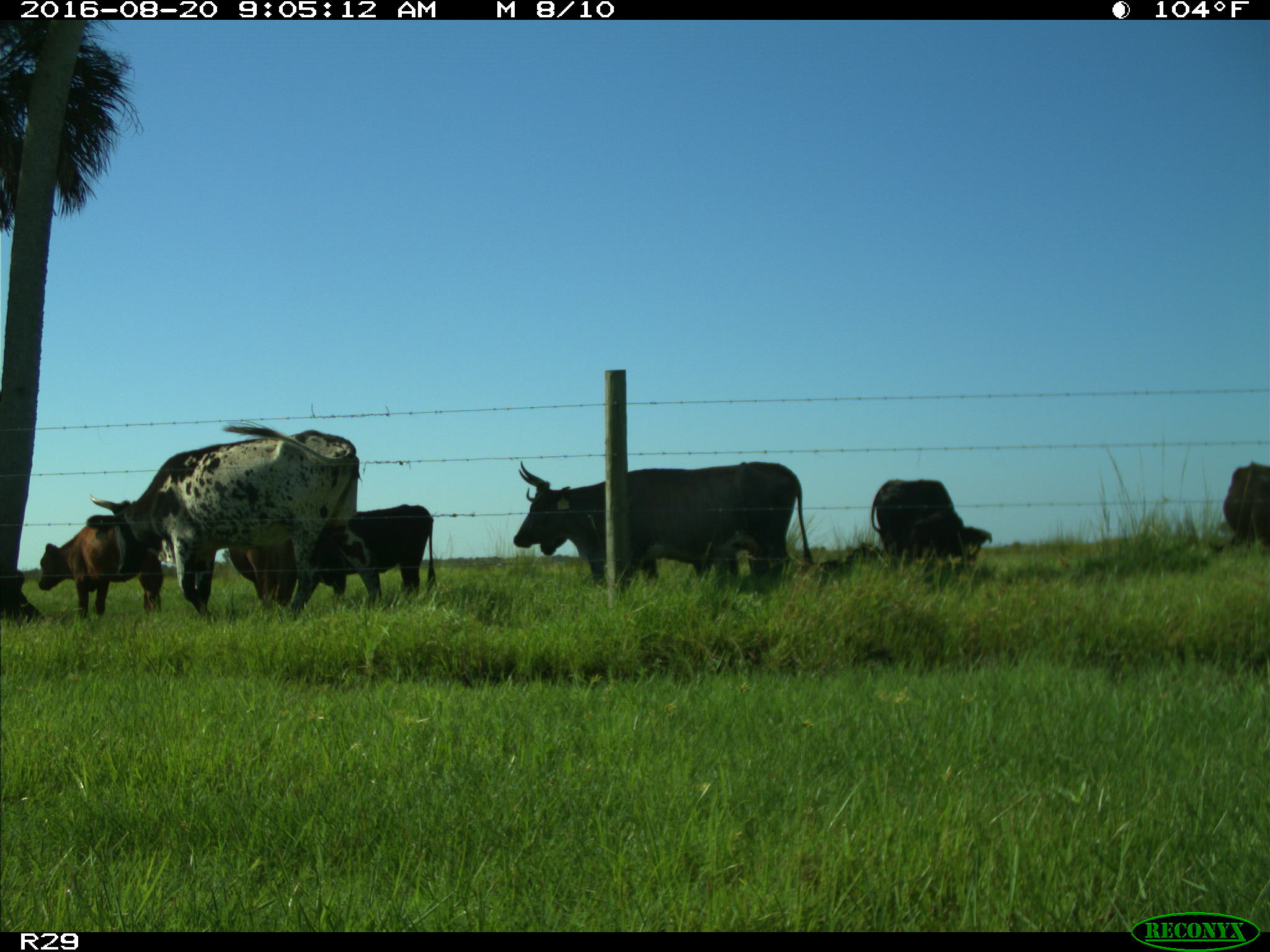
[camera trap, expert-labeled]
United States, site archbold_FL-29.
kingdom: Animalia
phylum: Chordata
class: Mammalia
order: Artiodactyla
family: Bovidae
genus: Bos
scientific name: Bos taurus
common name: domestic cow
Bos taurus (domestic cow).